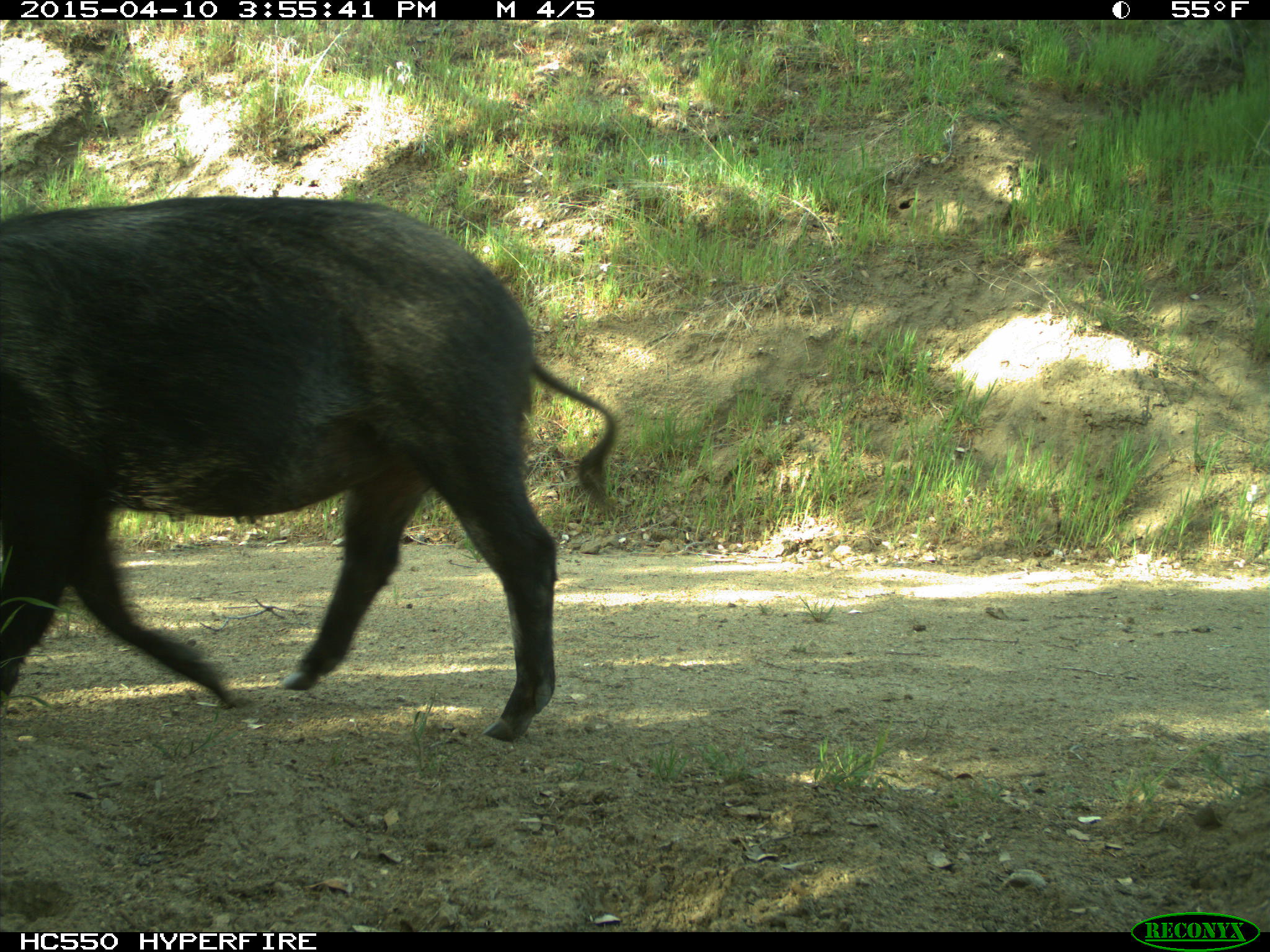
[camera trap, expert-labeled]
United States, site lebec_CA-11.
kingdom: Animalia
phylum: Chordata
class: Mammalia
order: Artiodactyla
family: Suidae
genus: Sus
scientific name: Sus scrofa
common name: wild boar